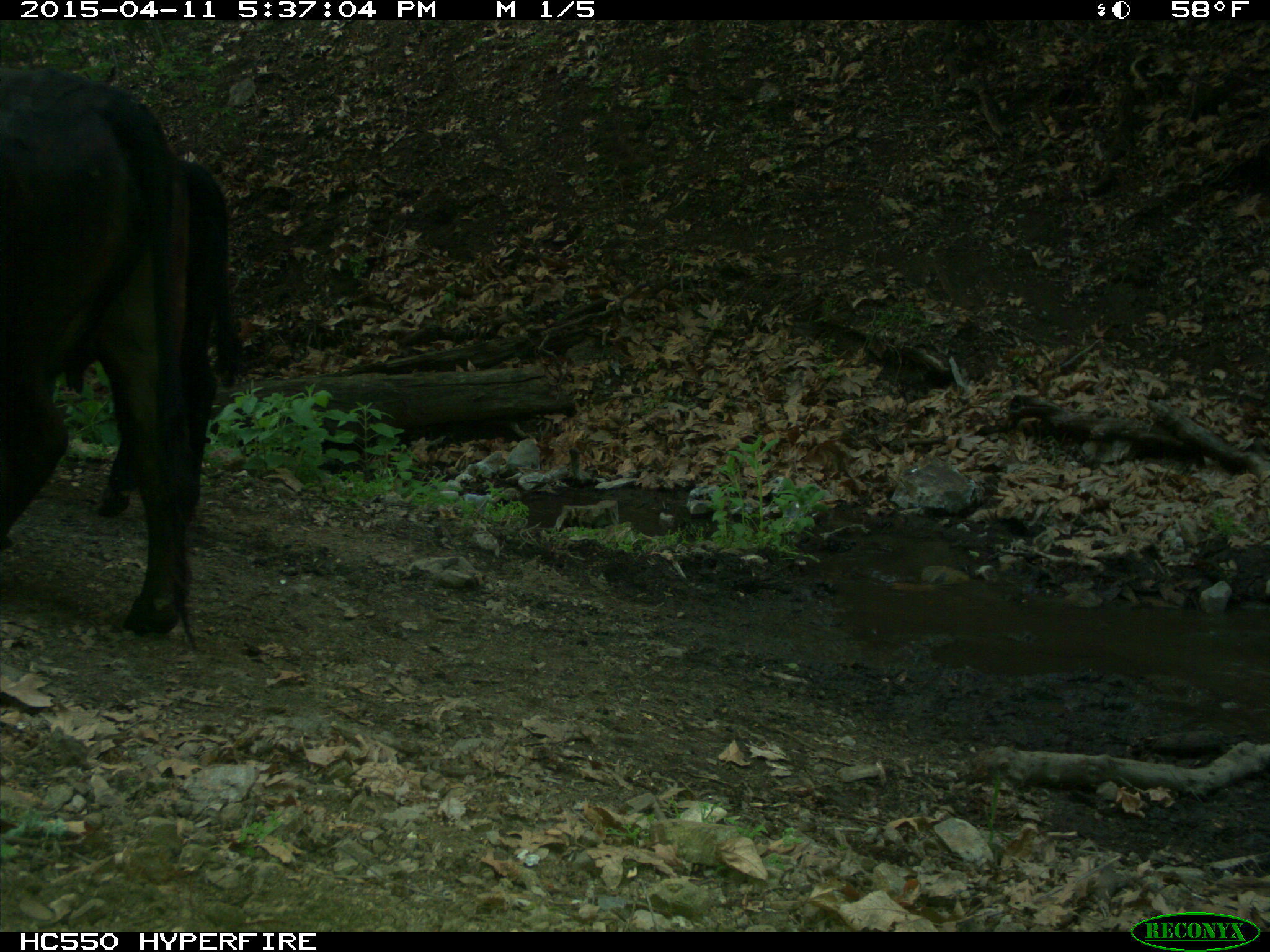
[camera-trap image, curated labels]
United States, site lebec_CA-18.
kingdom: Animalia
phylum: Chordata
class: Mammalia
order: Artiodactyla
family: Bovidae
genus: Bos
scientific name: Bos taurus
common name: domestic cow